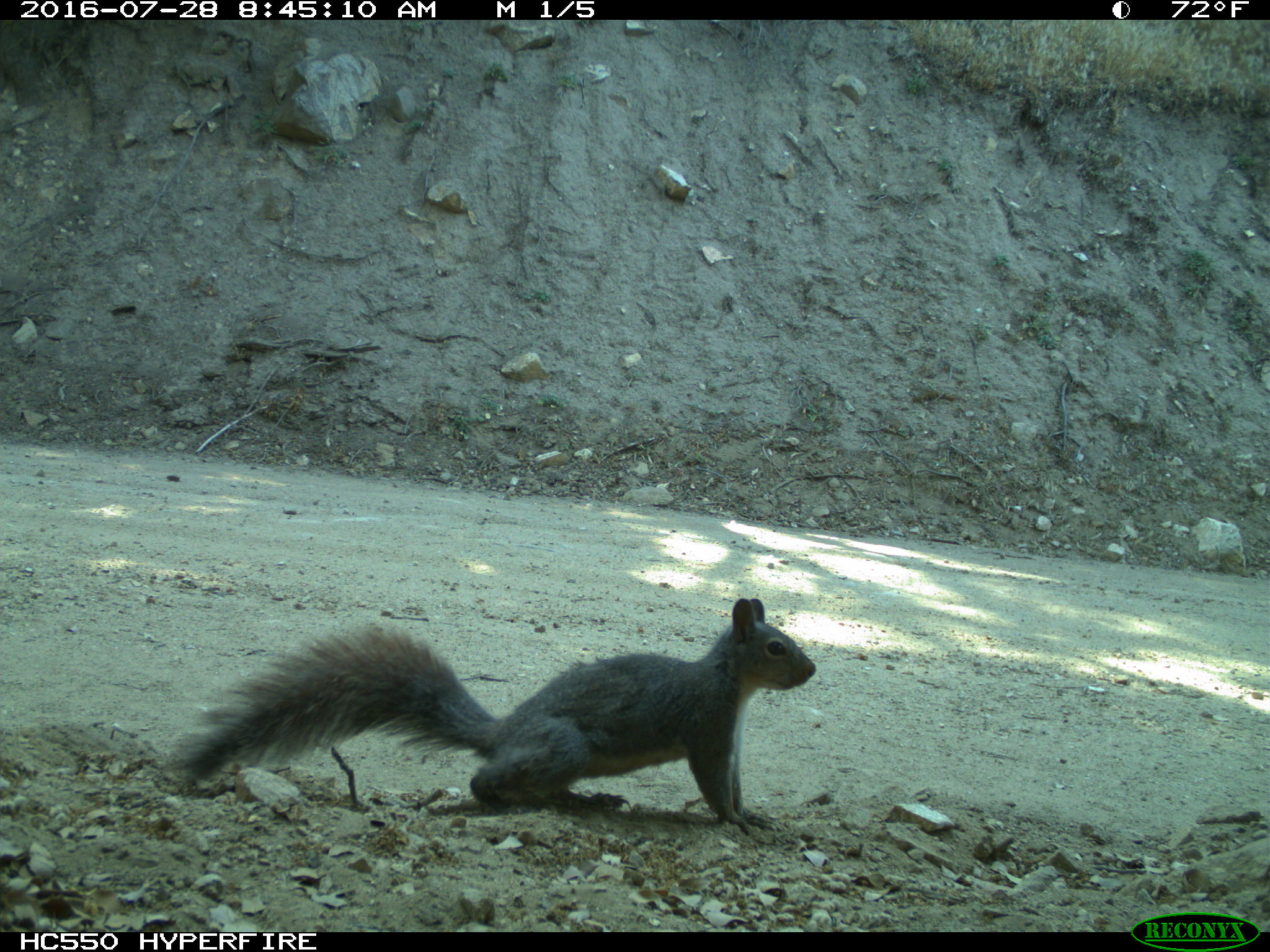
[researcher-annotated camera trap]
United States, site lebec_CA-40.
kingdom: Animalia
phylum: Chordata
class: Mammalia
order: Rodentia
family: Sciuridae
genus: Sciurus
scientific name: Sciurus carolinensis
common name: eastern gray squirrel